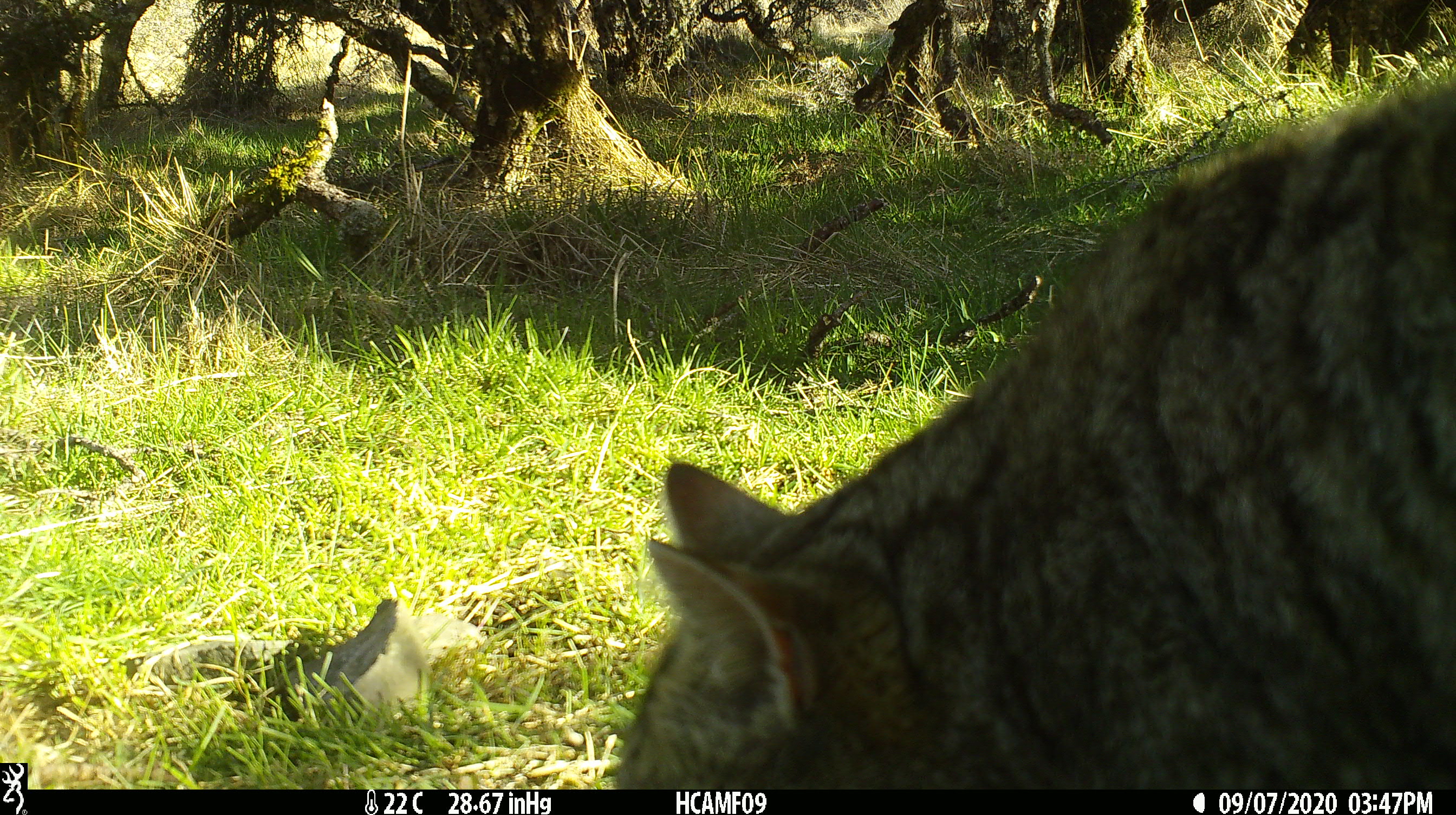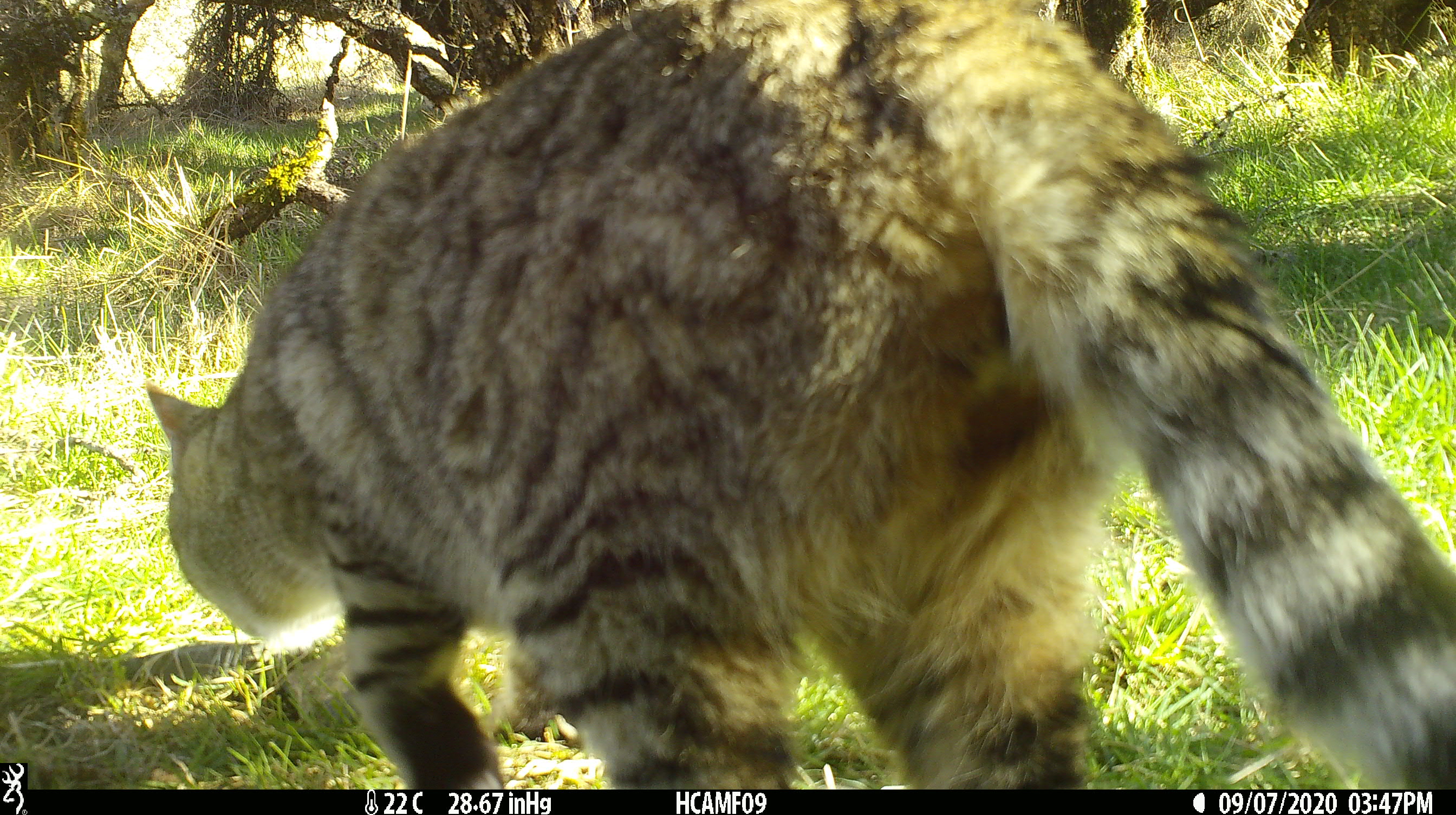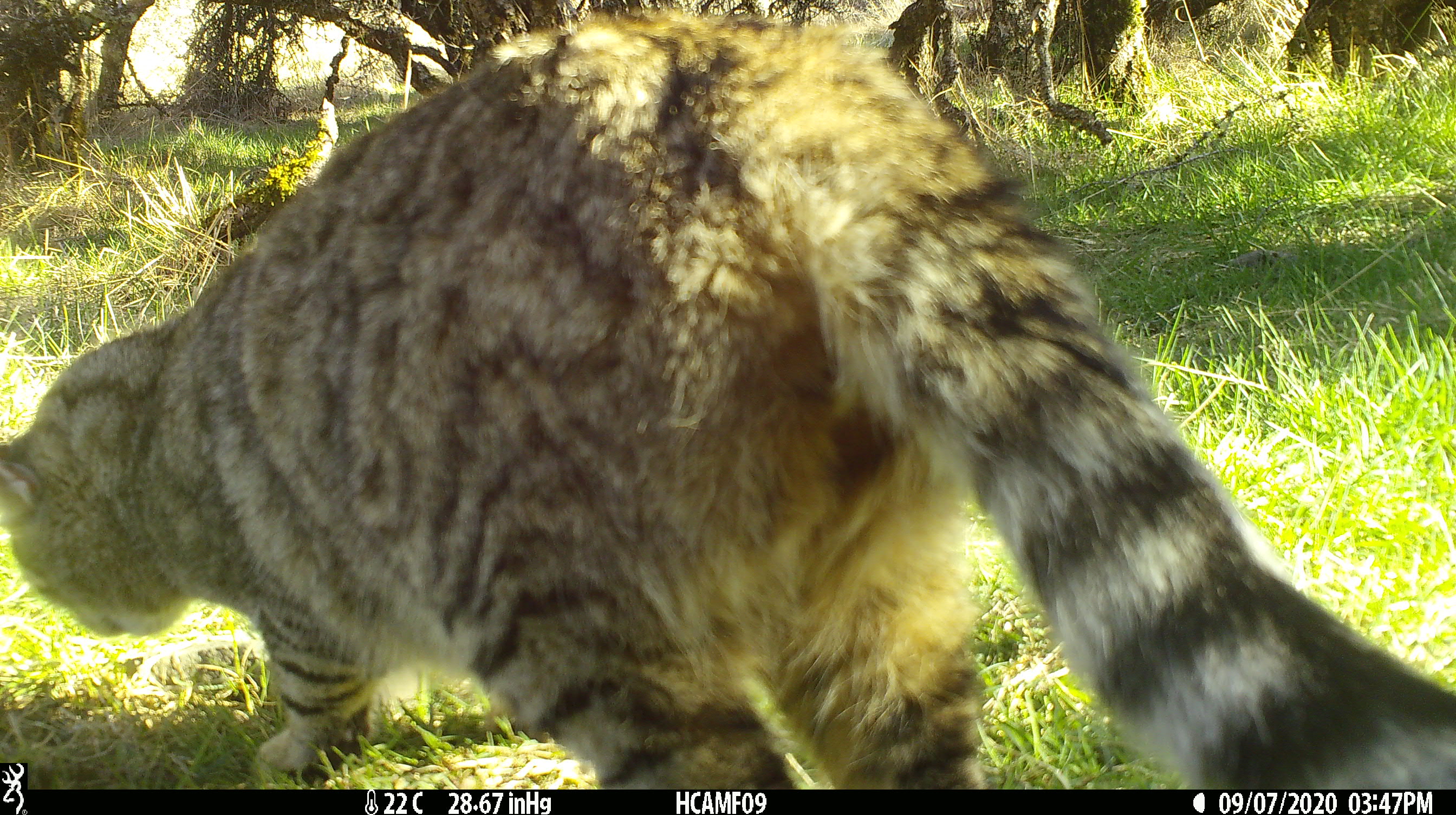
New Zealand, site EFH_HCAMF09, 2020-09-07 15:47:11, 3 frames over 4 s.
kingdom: Animalia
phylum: Chordata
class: Mammalia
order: Carnivora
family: Felidae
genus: Felis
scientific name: Felis catus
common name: domestic cat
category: cat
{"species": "cat (domestic cat) (Felis catus)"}